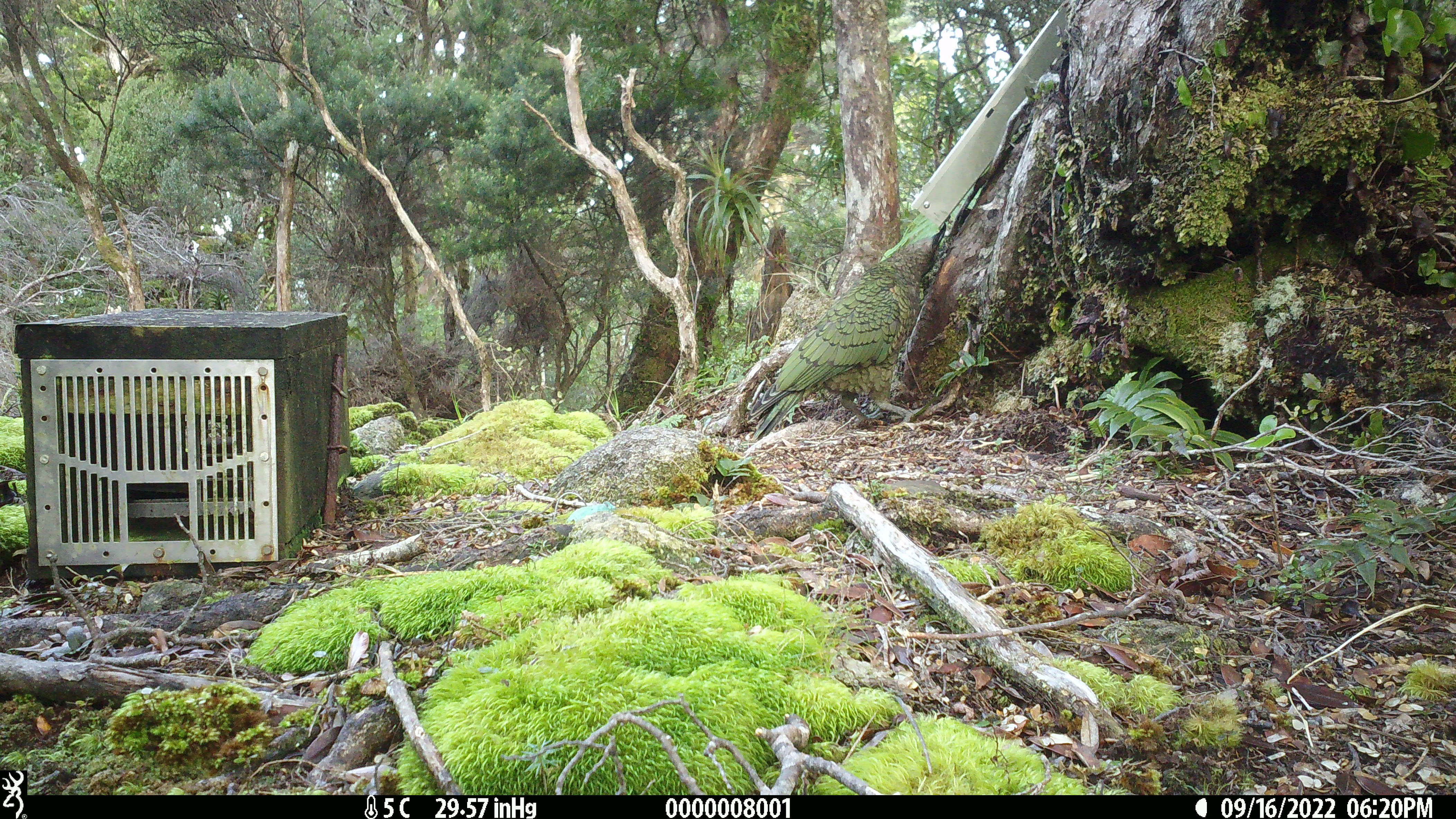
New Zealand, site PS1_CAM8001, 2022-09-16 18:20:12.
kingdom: Animalia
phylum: Chordata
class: Aves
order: Psittaciformes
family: Strigopidae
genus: Nestor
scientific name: Nestor notabilis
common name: kea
Kea (Nestor notabilis).